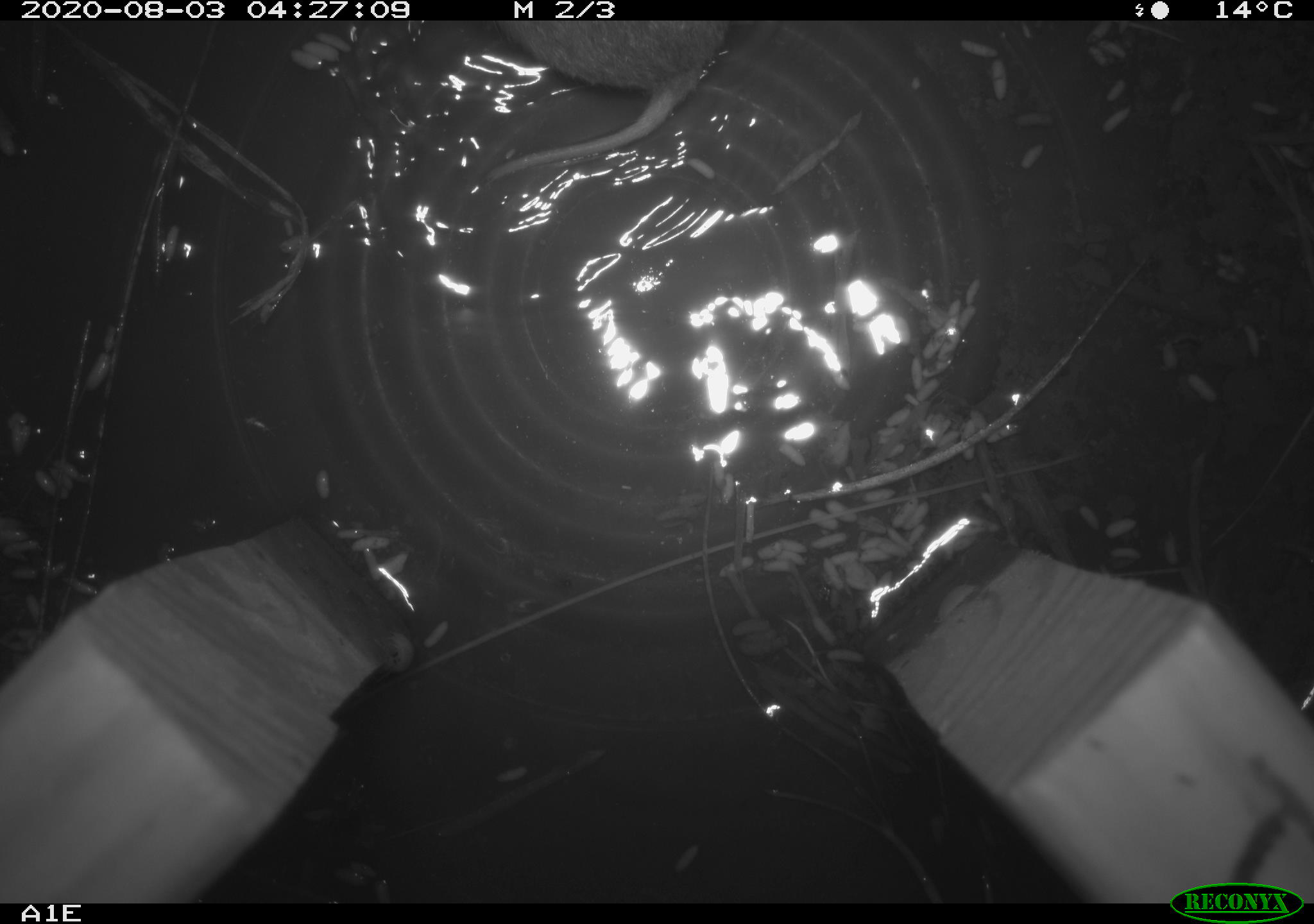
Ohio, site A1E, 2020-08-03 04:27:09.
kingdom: Animalia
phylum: Chordata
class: Mammalia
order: Rodentia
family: Cricetidae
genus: Microtus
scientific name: Microtus pennsylvanicus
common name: meadow vole